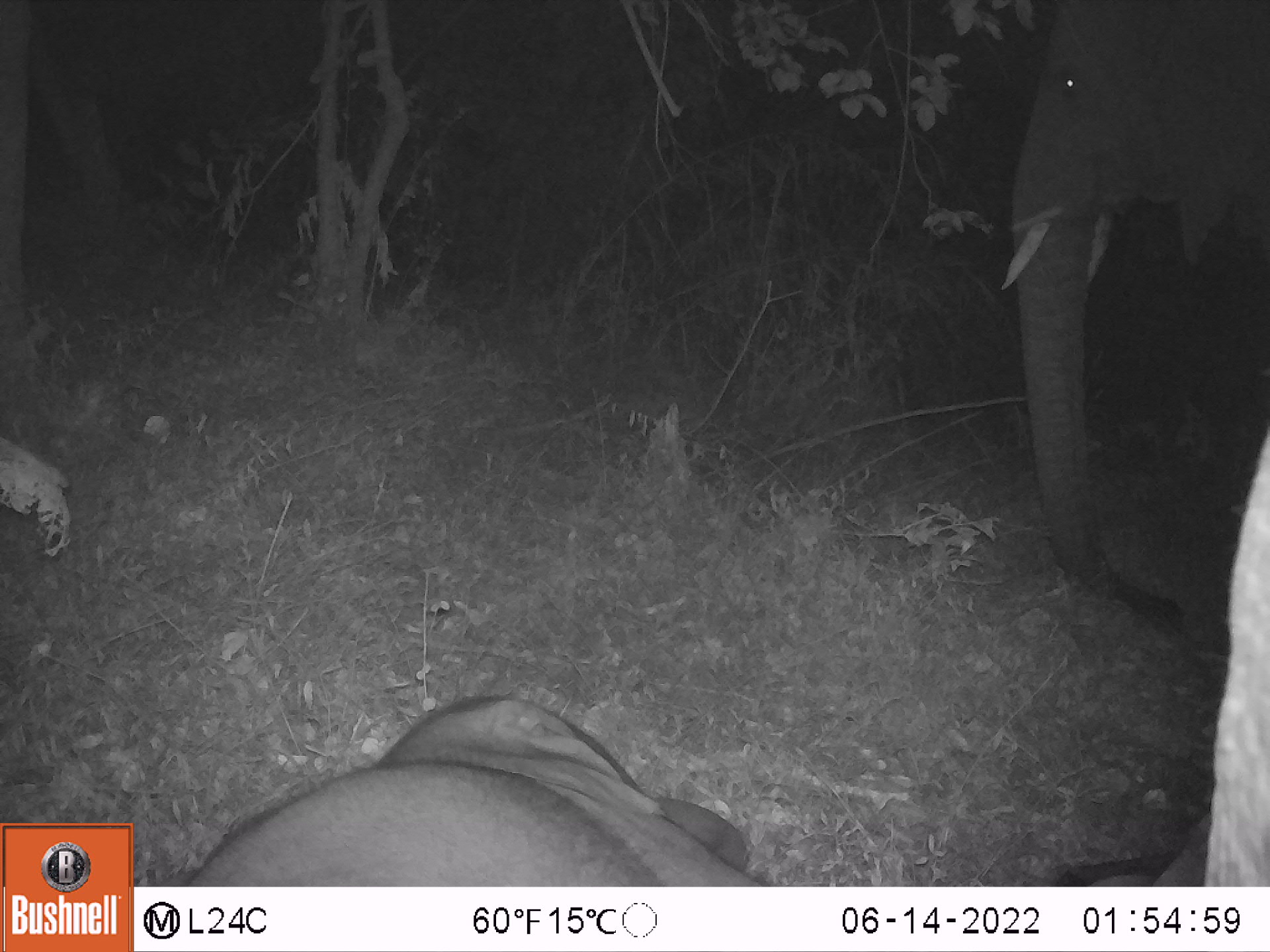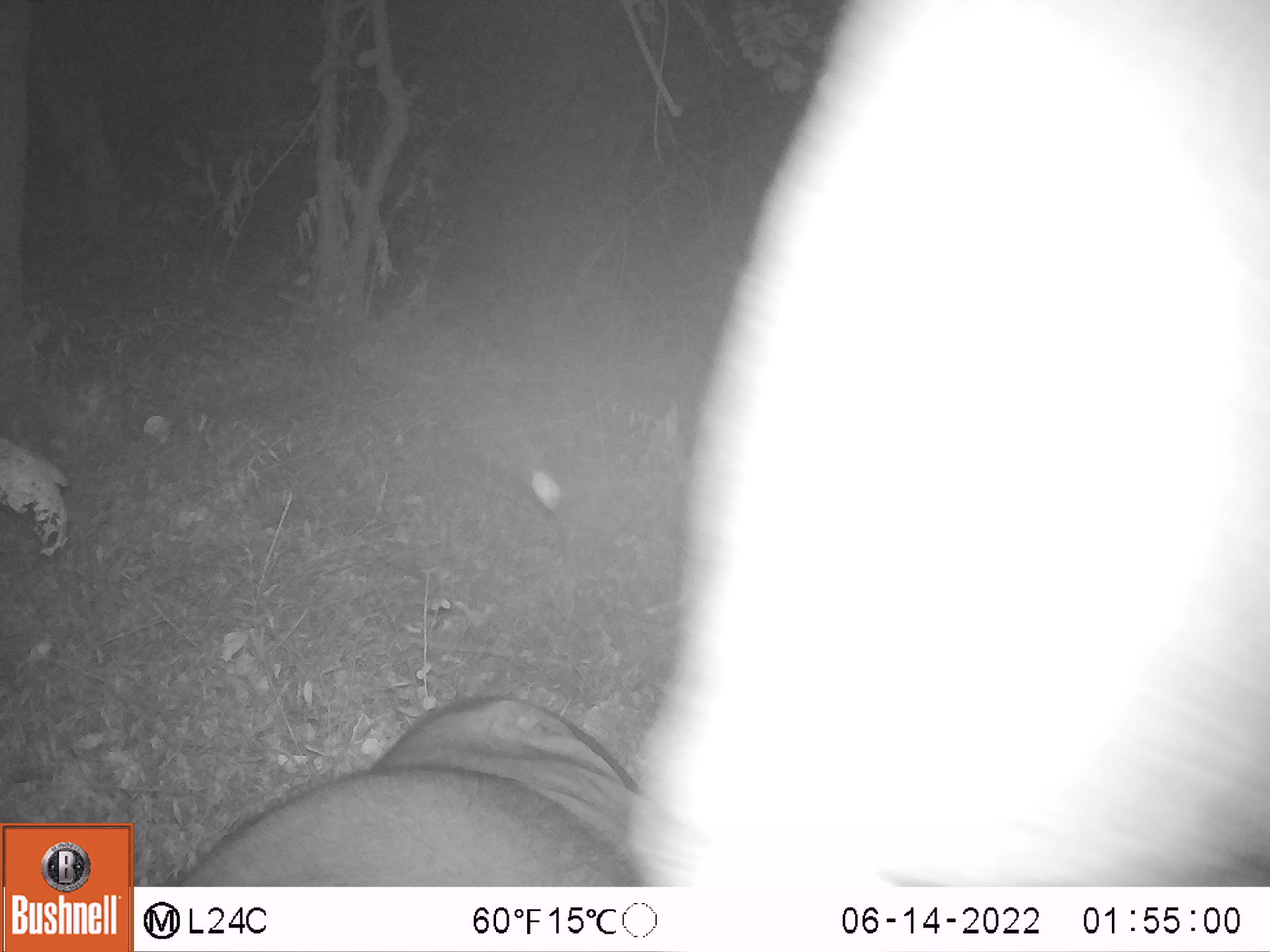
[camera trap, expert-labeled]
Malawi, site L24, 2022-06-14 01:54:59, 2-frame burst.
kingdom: Animalia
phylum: Chordata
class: Mammalia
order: Proboscidea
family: Elephantidae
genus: Loxodonta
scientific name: Loxodonta africana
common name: african savanna elephant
African savanna elephant (Loxodonta africana), count 2.